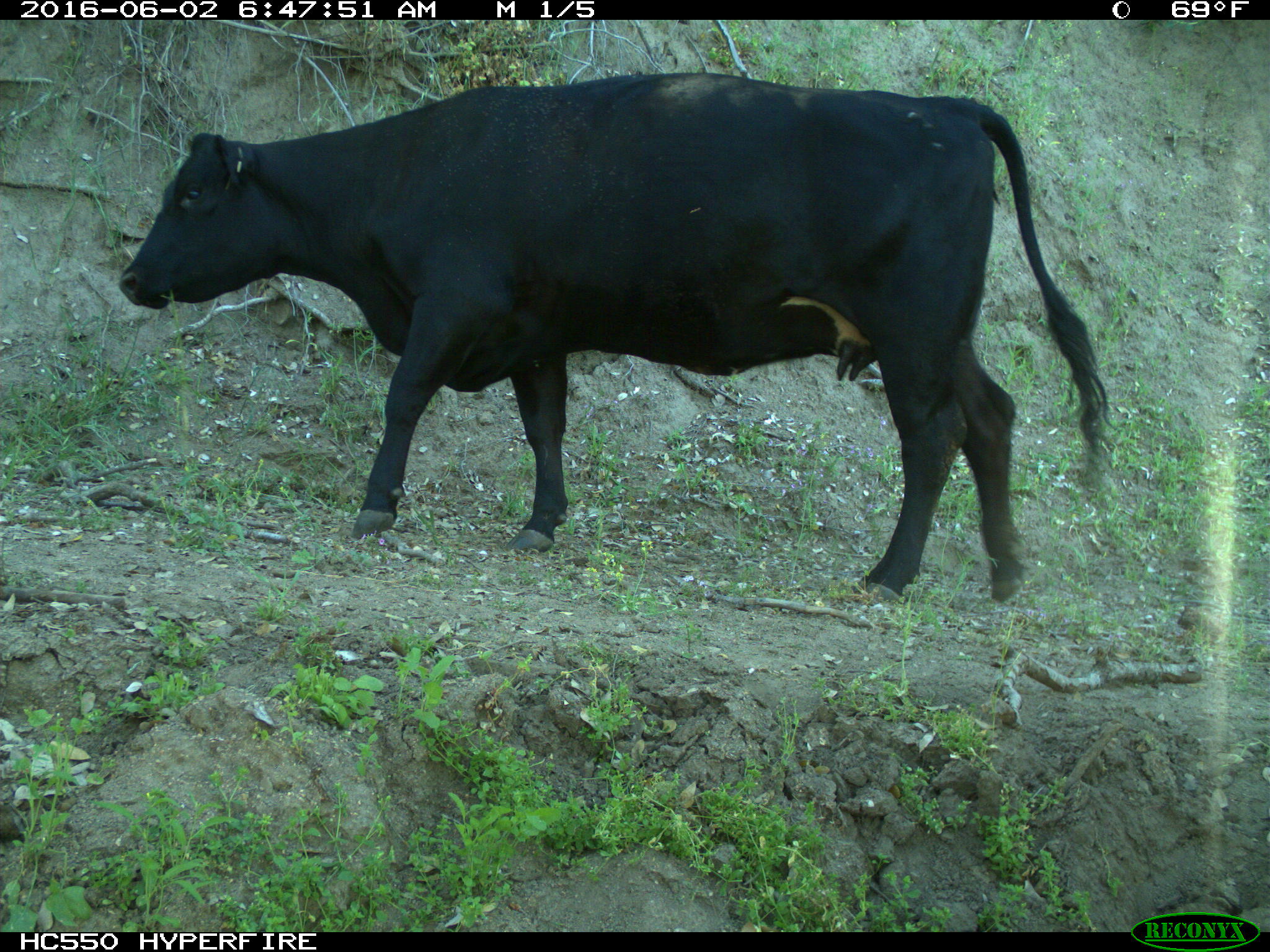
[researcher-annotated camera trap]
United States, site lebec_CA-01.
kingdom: Animalia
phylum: Chordata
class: Mammalia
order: Artiodactyla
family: Bovidae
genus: Bos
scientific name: Bos taurus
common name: domestic cow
Bos taurus (domestic cow).